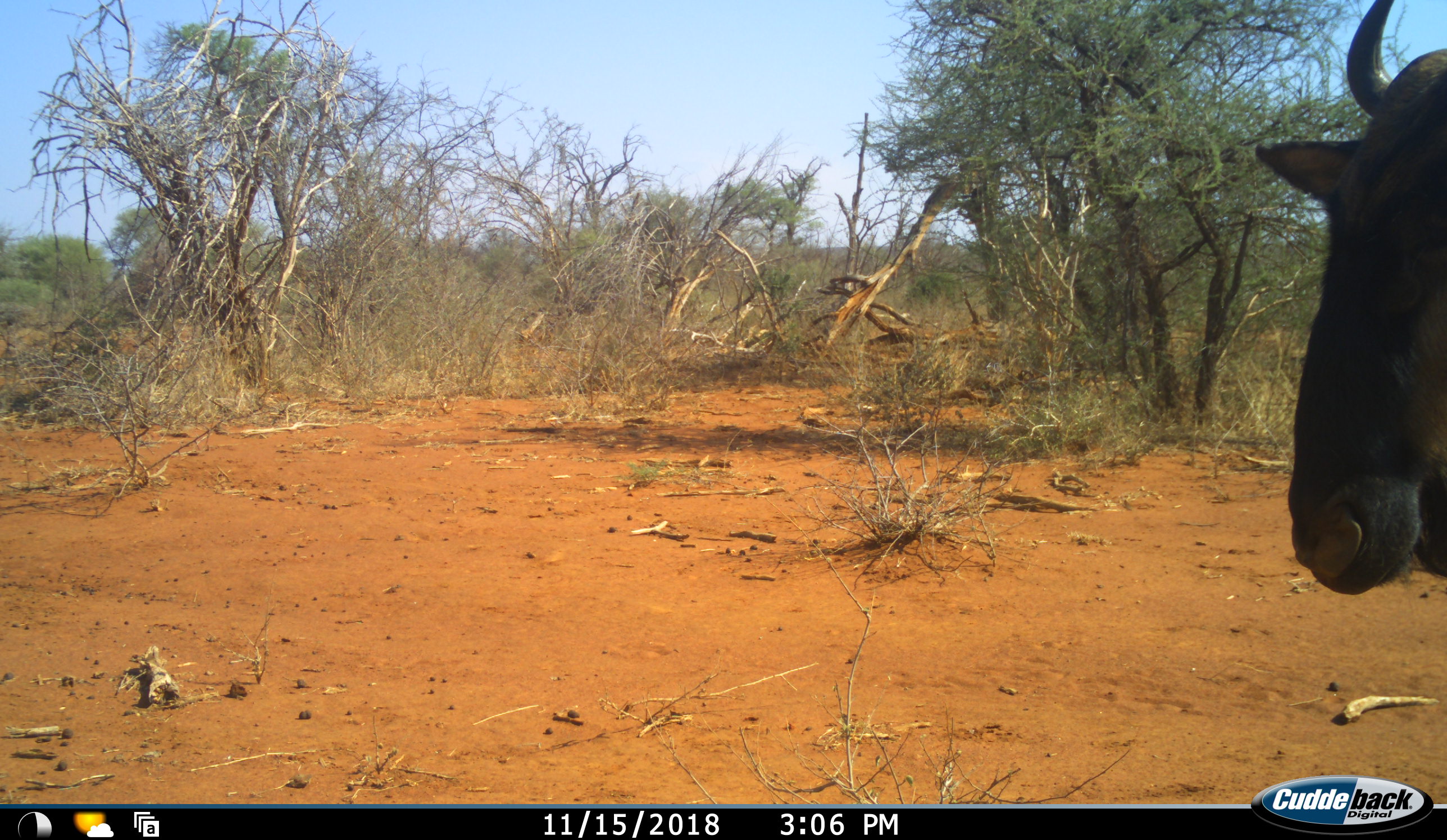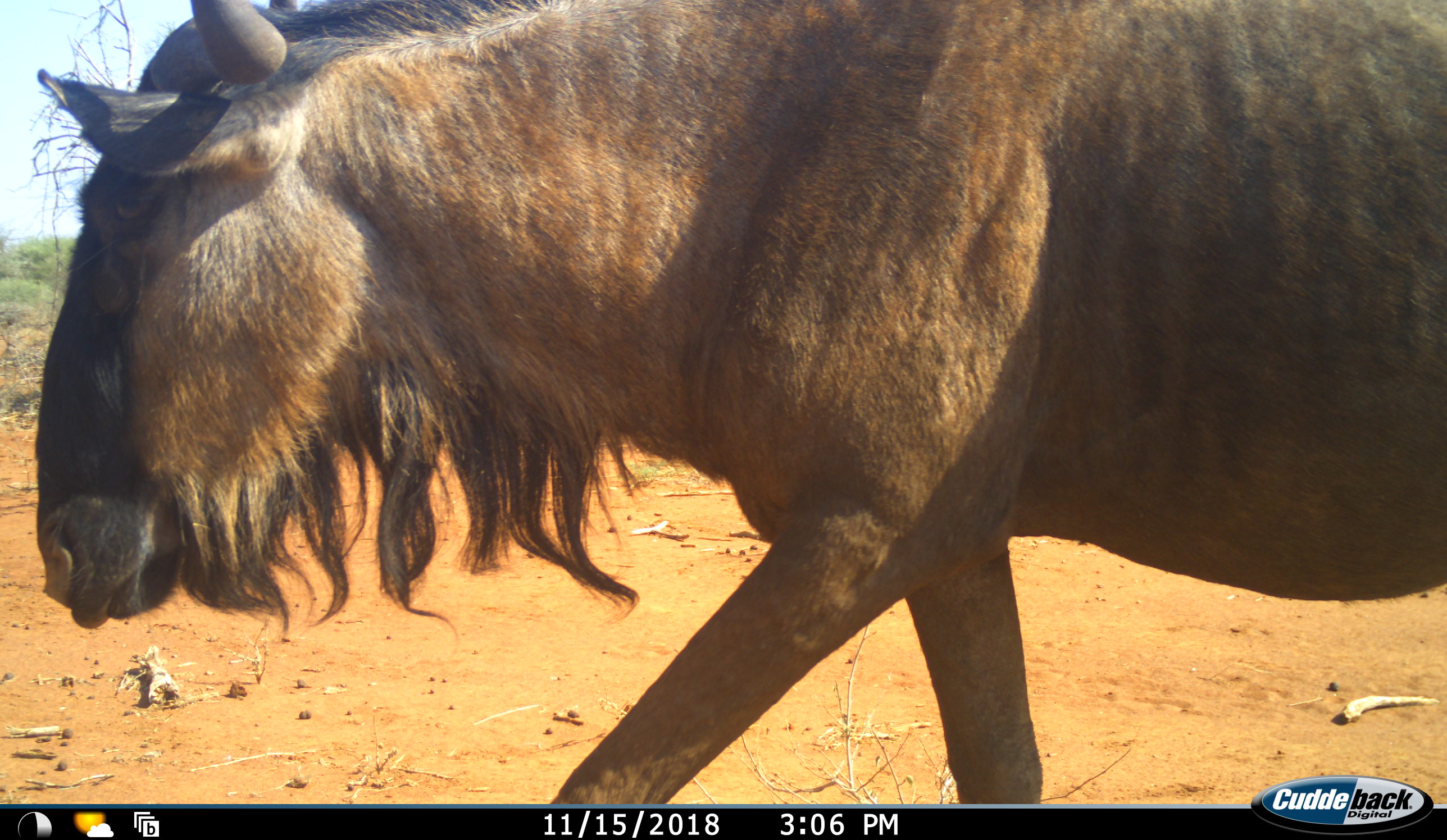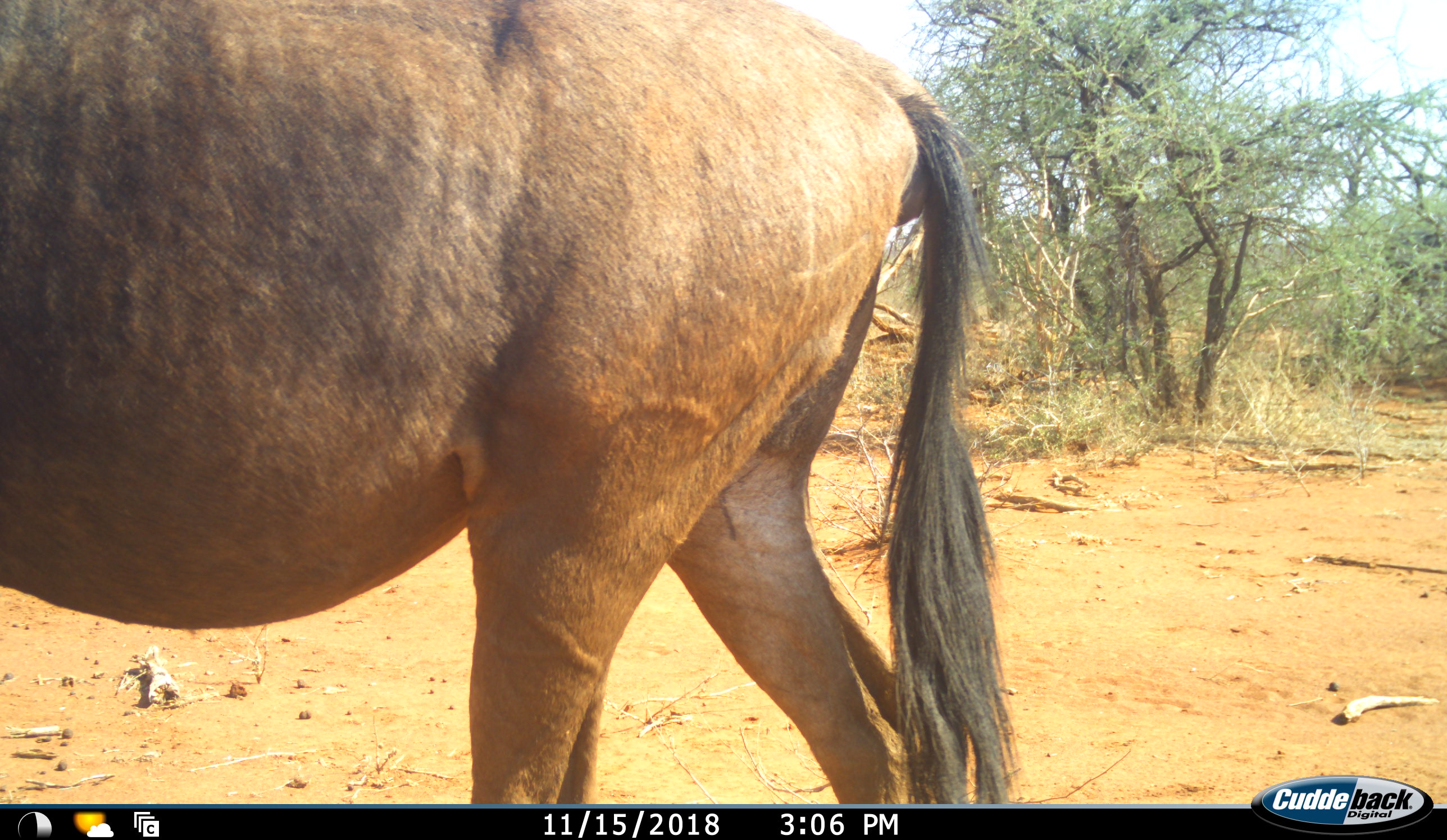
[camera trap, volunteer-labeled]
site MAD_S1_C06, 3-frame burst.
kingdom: Animalia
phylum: Chordata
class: Mammalia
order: Artiodactyla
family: Bovidae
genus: Connochaetes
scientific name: Connochaetes taurinus taurinus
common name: blue wildebeest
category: wildebeestblue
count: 1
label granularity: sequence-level